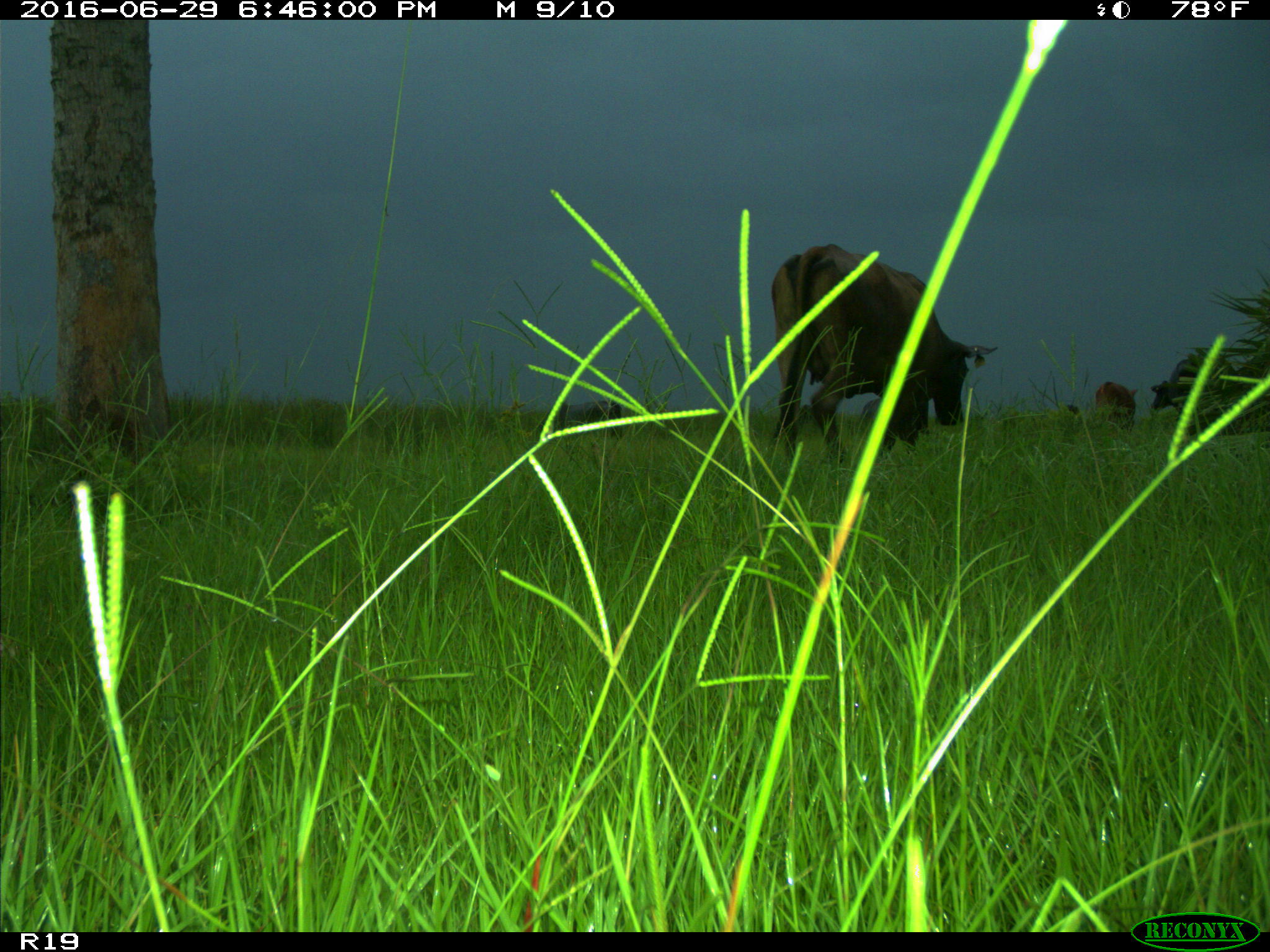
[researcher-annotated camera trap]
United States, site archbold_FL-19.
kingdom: Animalia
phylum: Chordata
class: Mammalia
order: Artiodactyla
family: Bovidae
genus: Bos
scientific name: Bos taurus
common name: domestic cow